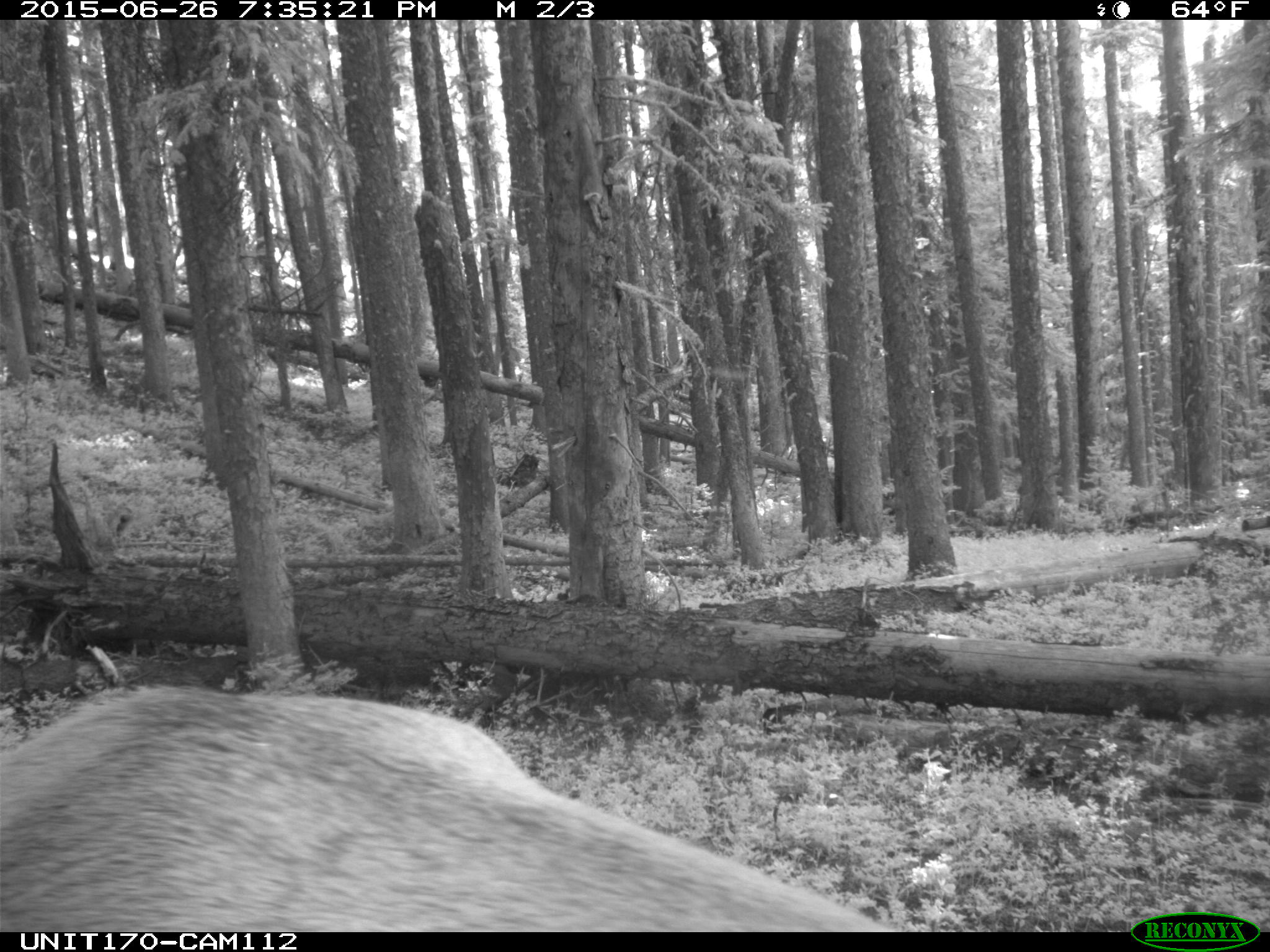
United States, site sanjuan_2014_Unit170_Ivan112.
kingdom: Animalia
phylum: Chordata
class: Mammalia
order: Artiodactyla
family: Cervidae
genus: Cervus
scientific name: Cervus elaphus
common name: red deer